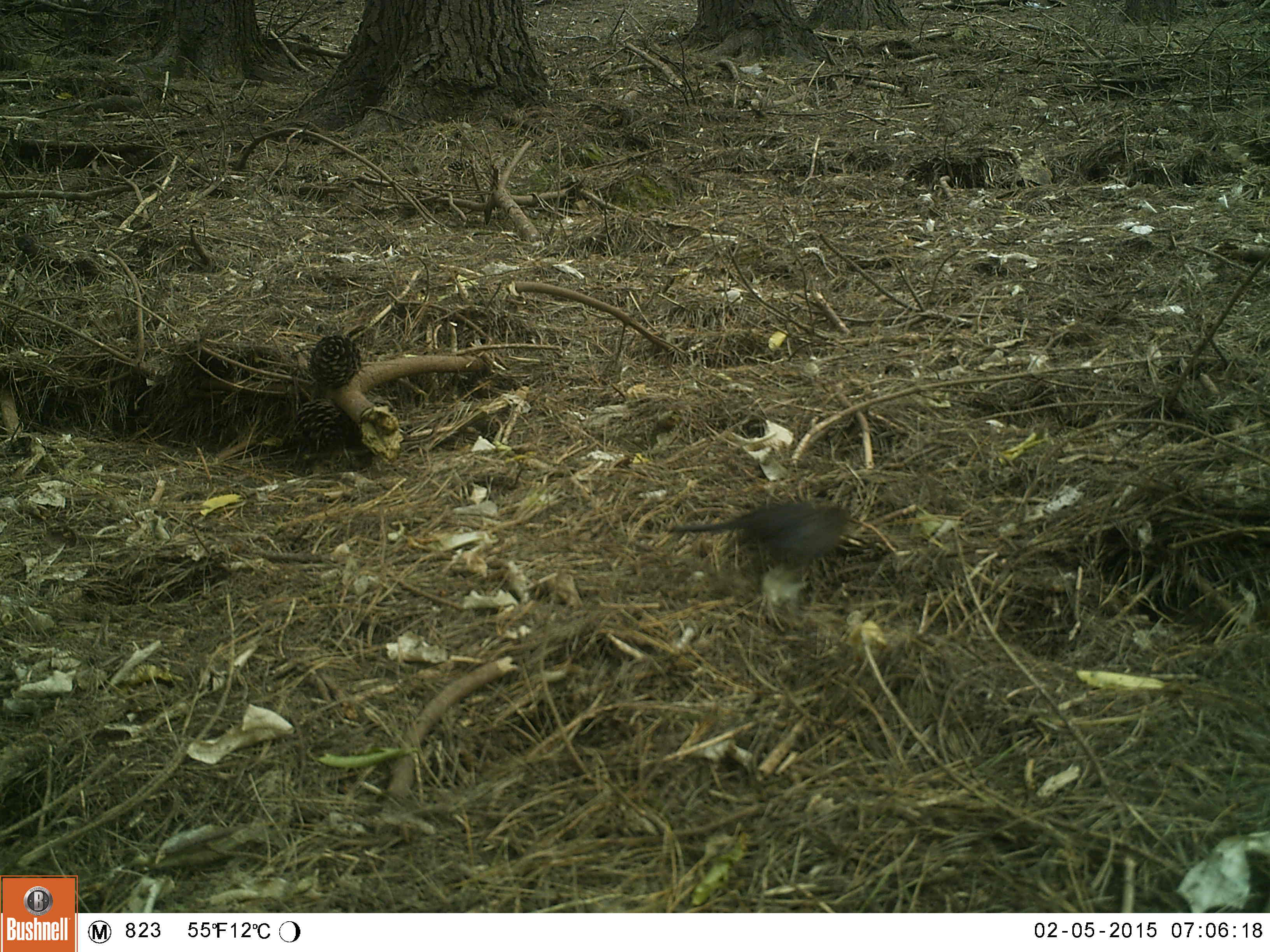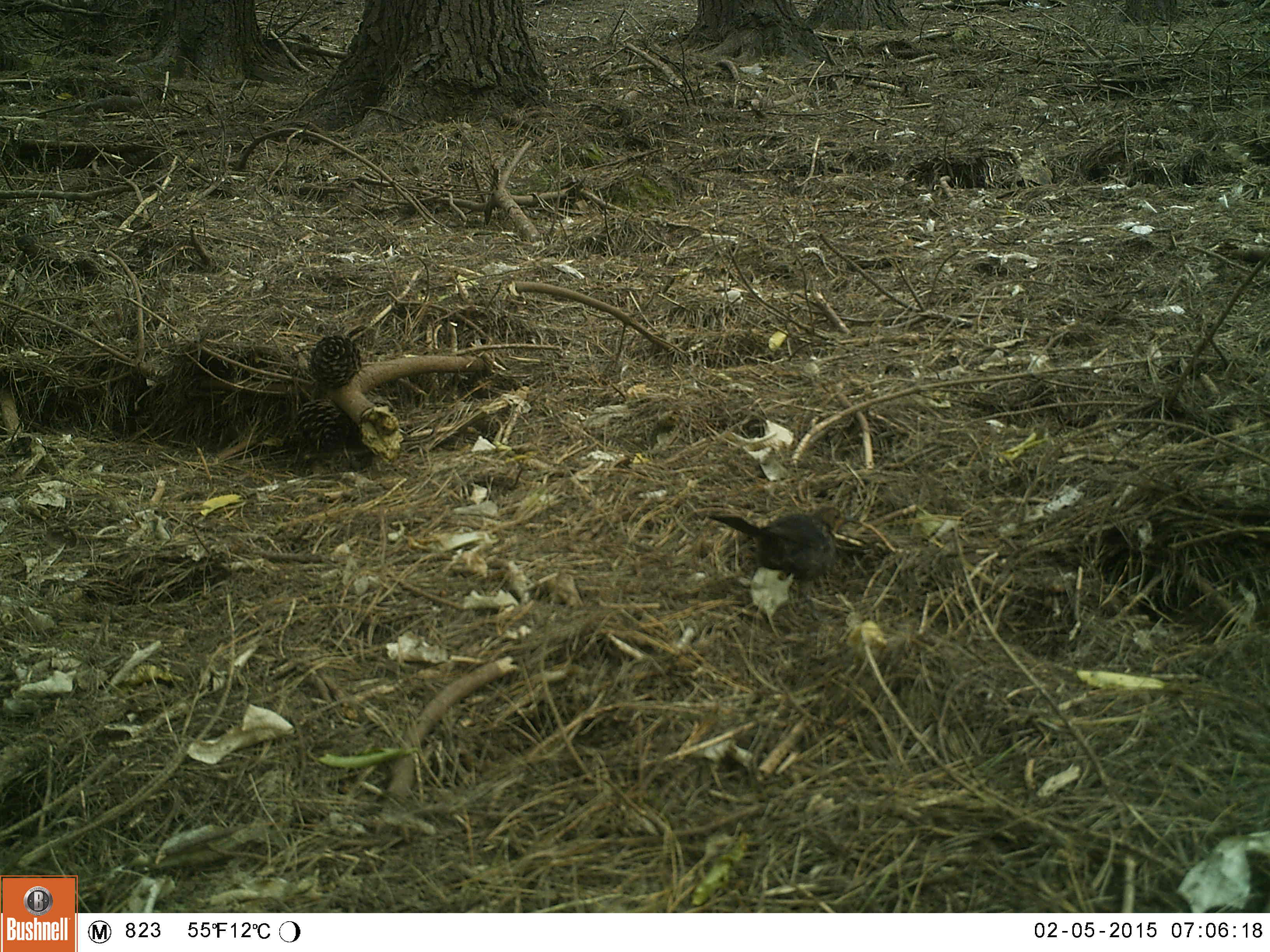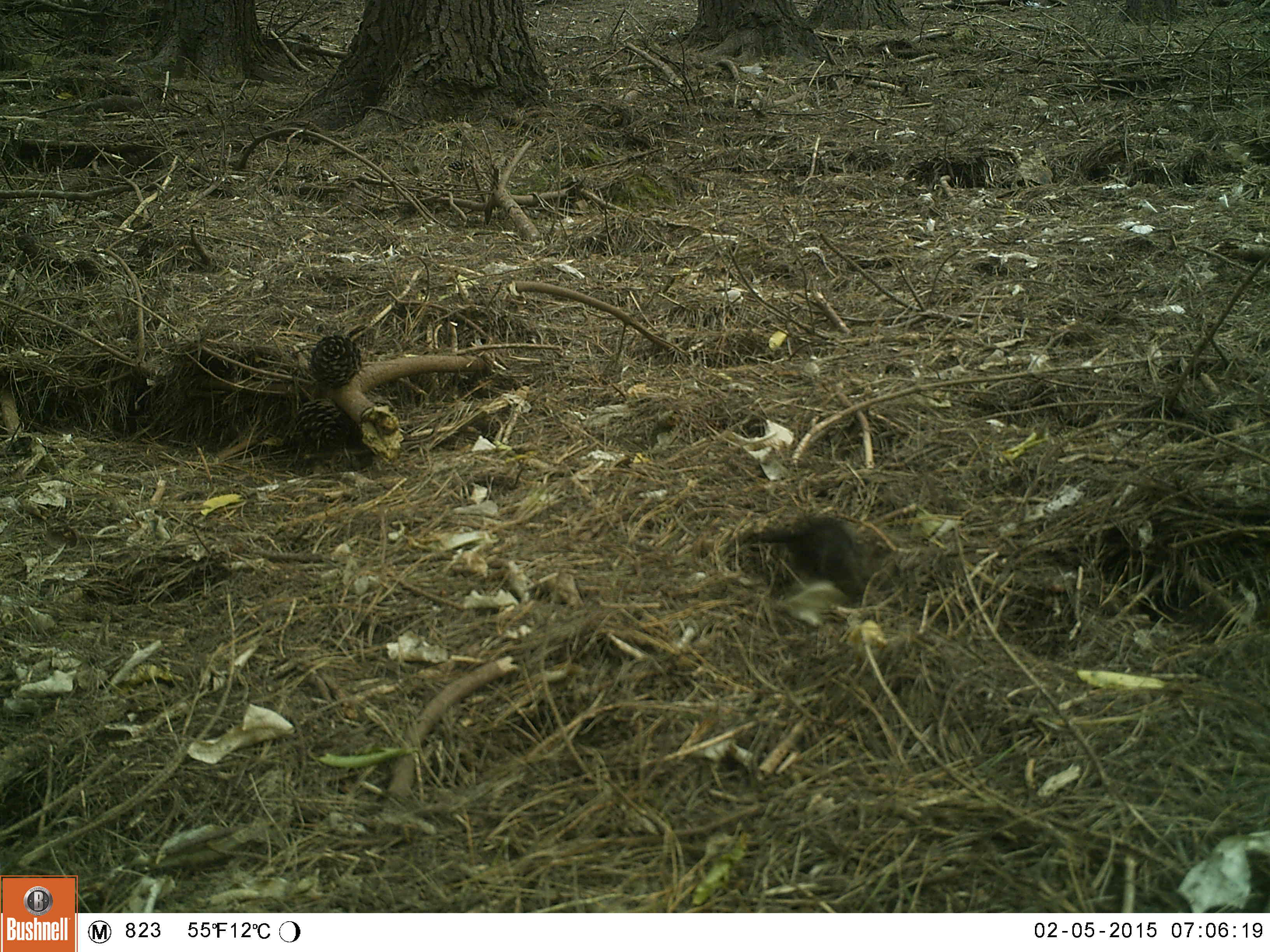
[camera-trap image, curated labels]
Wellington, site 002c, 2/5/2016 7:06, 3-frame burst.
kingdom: Animalia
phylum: Chordata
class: Aves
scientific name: Aves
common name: bird